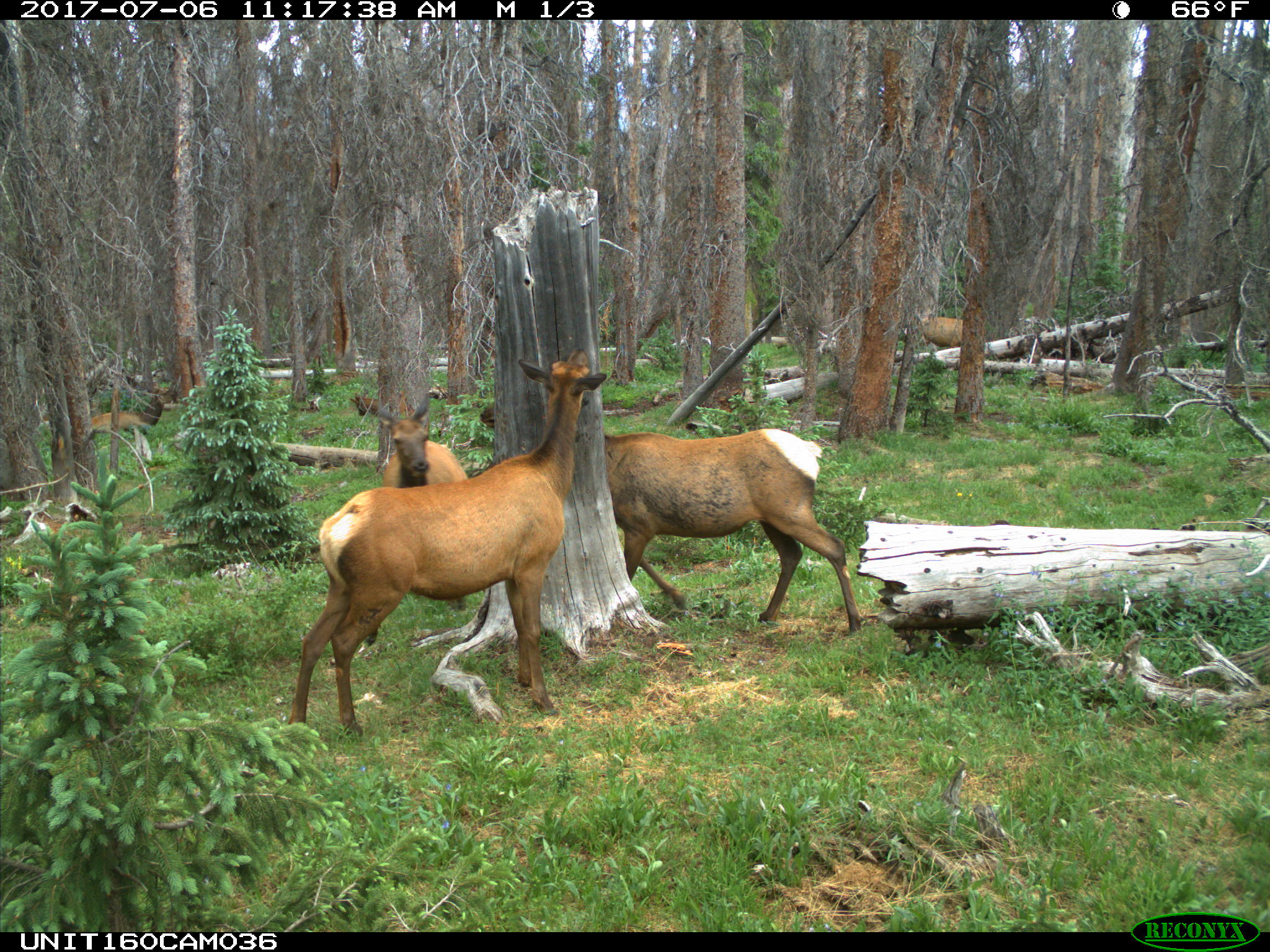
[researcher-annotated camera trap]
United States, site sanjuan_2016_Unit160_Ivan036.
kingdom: Animalia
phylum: Chordata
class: Mammalia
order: Artiodactyla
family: Cervidae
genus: Cervus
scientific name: Cervus elaphus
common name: red deer